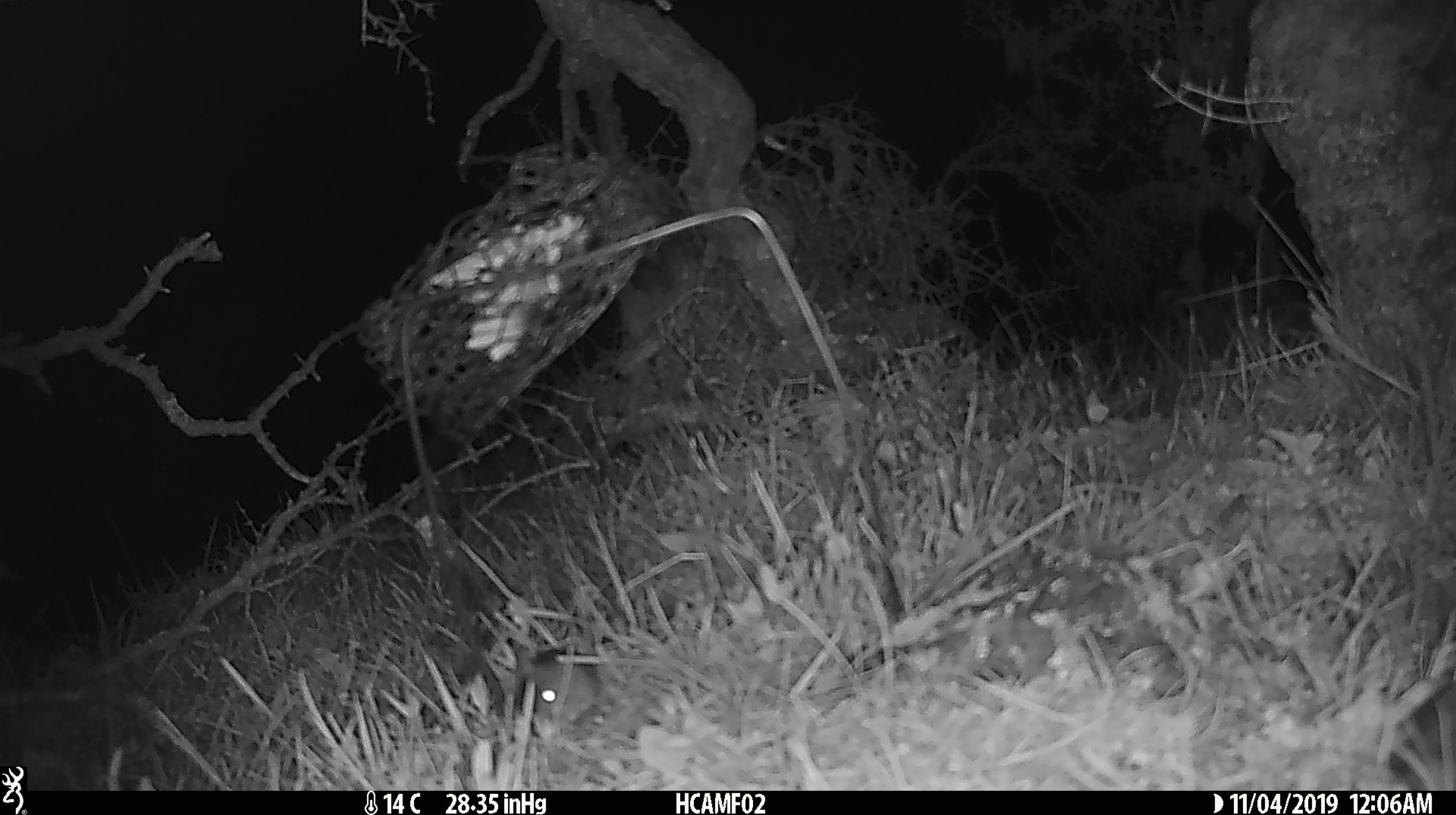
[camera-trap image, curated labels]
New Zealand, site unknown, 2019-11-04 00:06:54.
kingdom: Animalia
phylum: Chordata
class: Mammalia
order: Rodentia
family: Muridae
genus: Mus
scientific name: Mus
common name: mouse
Mouse (Mus).